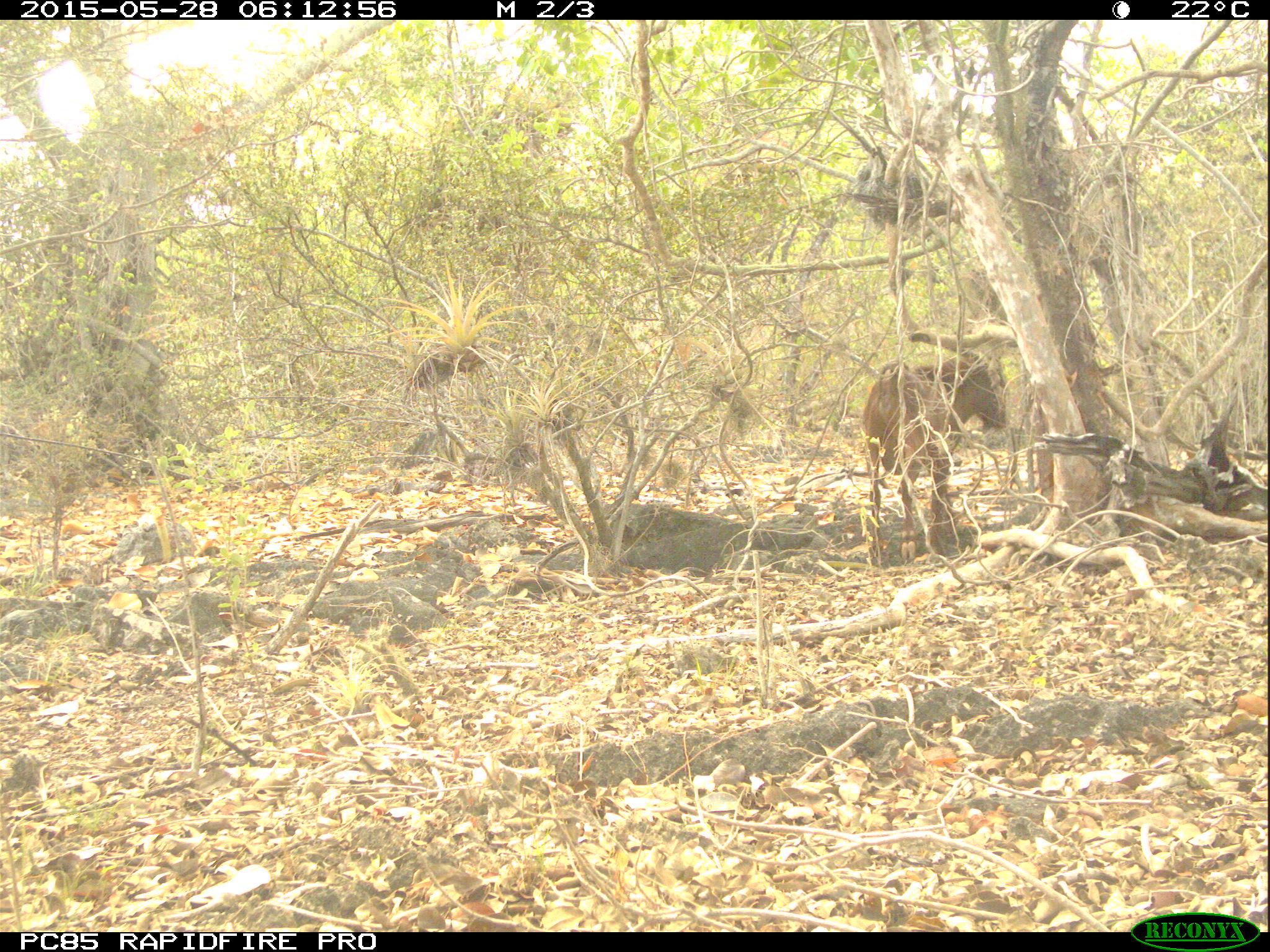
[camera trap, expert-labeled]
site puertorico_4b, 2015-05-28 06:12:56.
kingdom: Animalia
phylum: Chordata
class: Mammalia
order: Artiodactyla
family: Bovidae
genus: Capra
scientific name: Capra hircus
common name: goat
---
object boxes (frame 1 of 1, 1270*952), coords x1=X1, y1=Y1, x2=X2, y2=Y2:
goat: x1=860, y1=340, x2=1005, y2=553